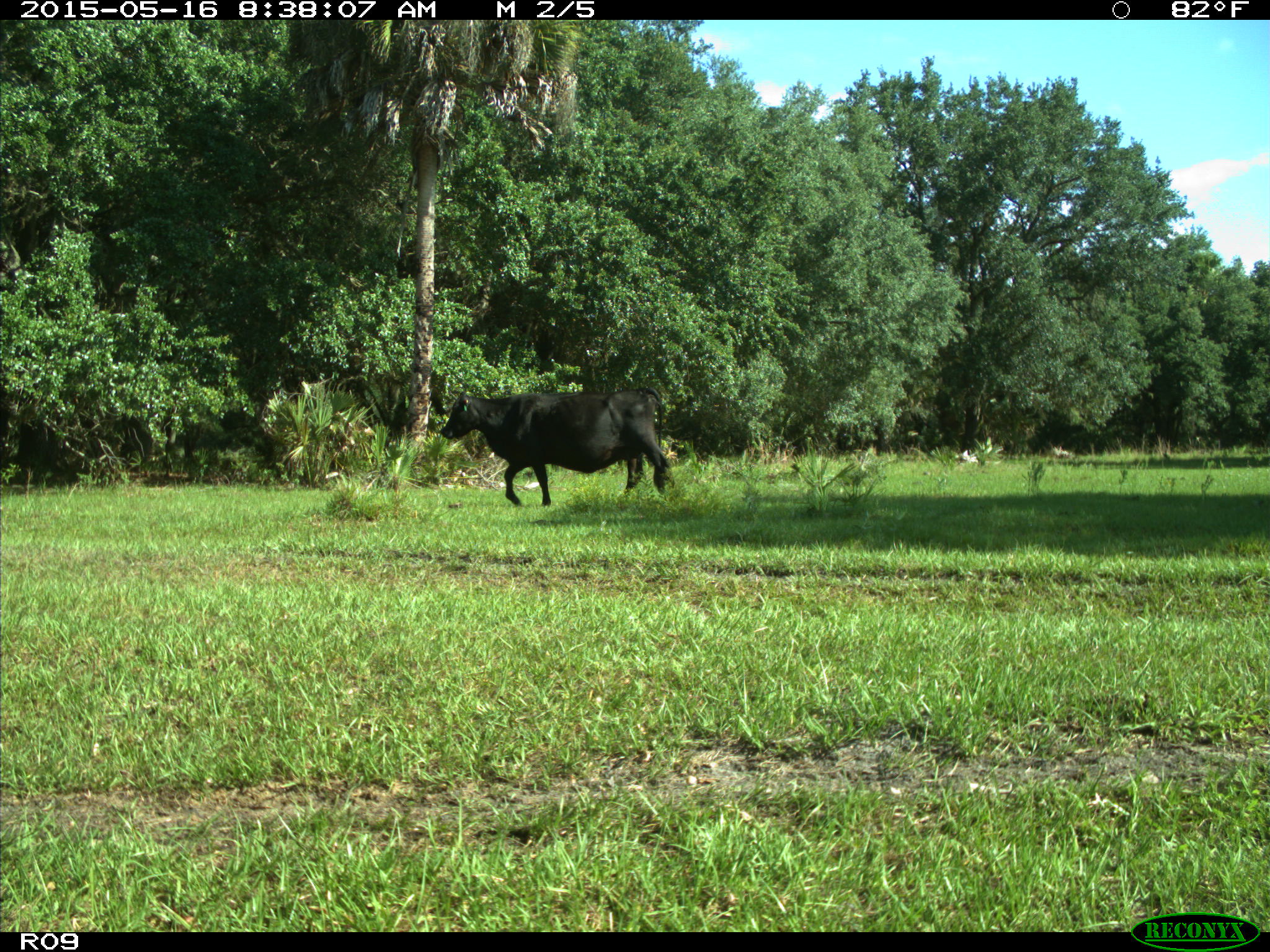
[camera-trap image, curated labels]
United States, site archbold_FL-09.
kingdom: Animalia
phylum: Chordata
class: Mammalia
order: Artiodactyla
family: Bovidae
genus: Bos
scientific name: Bos taurus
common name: domestic cow